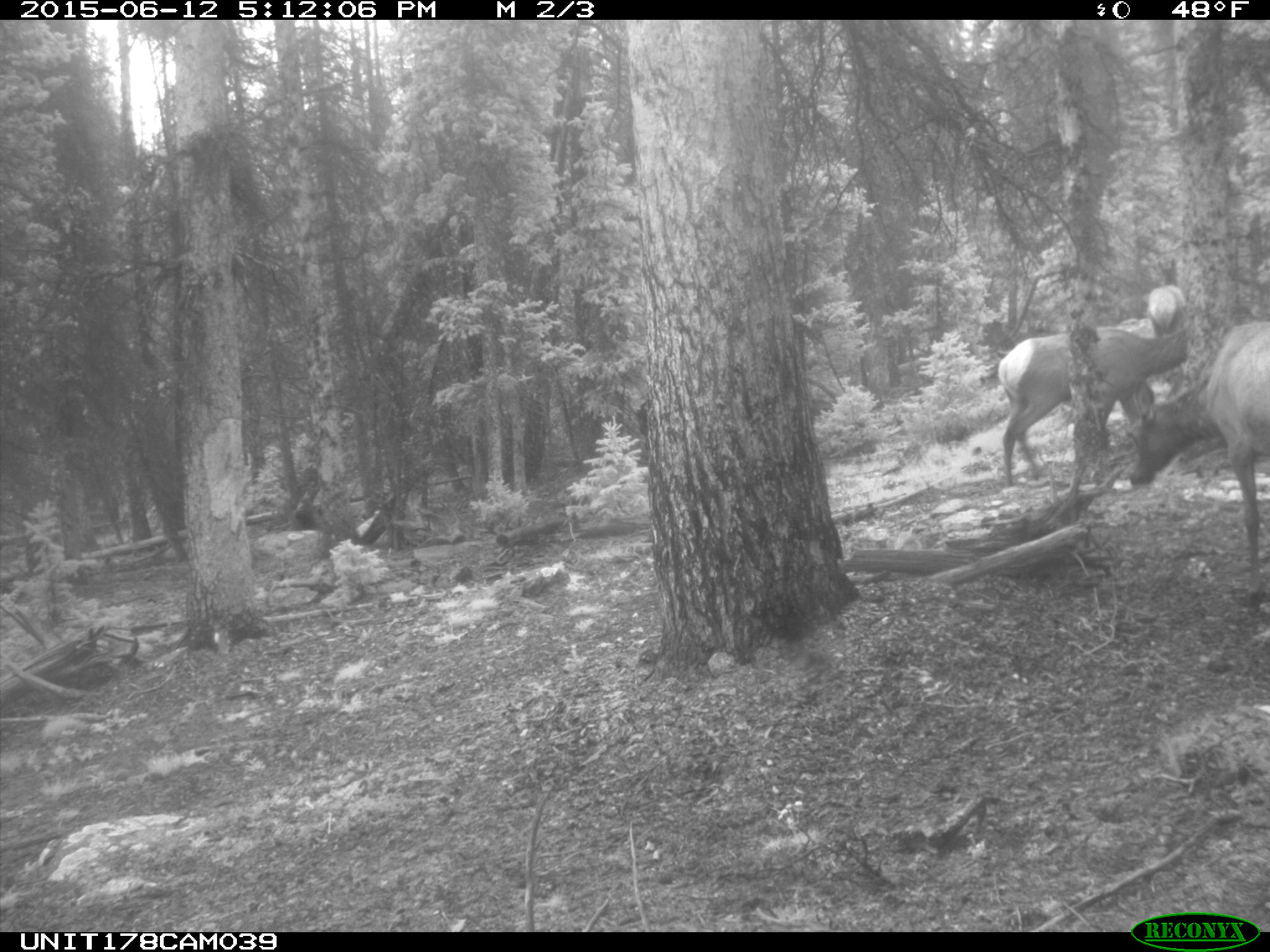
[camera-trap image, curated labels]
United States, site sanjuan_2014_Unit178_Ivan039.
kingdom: Animalia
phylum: Chordata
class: Mammalia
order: Artiodactyla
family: Cervidae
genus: Cervus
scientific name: Cervus elaphus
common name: red deer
Cervus elaphus (red deer).